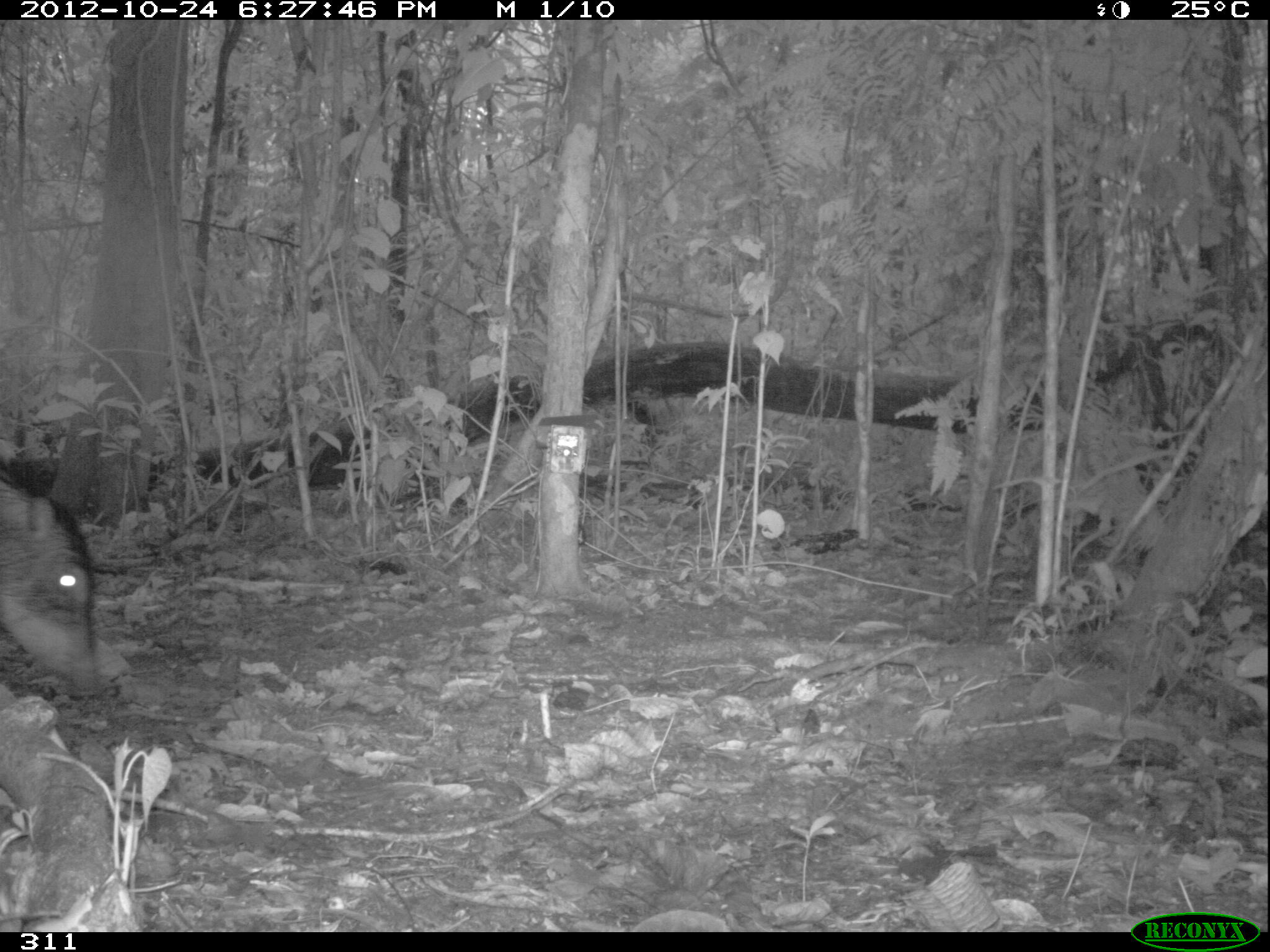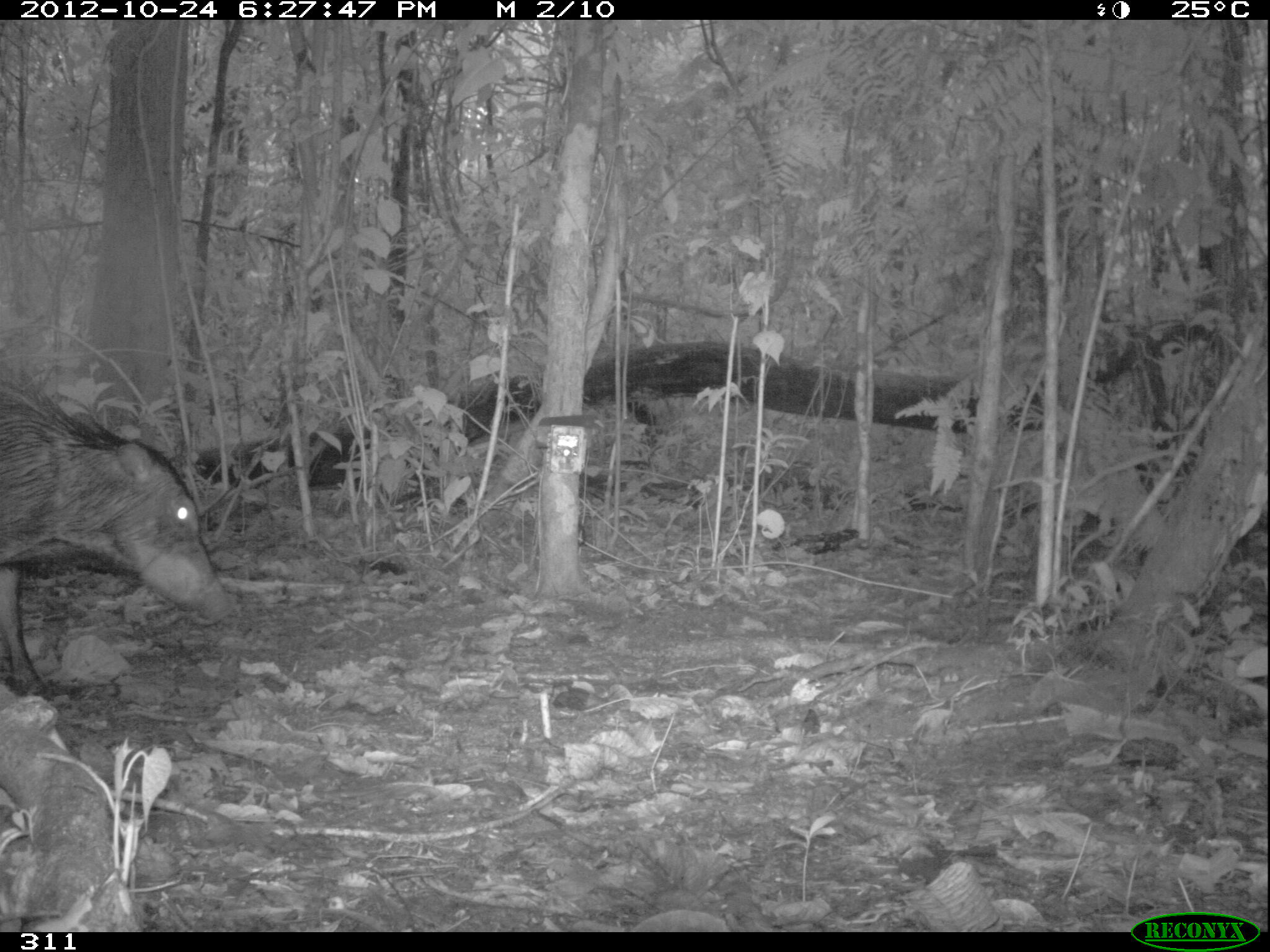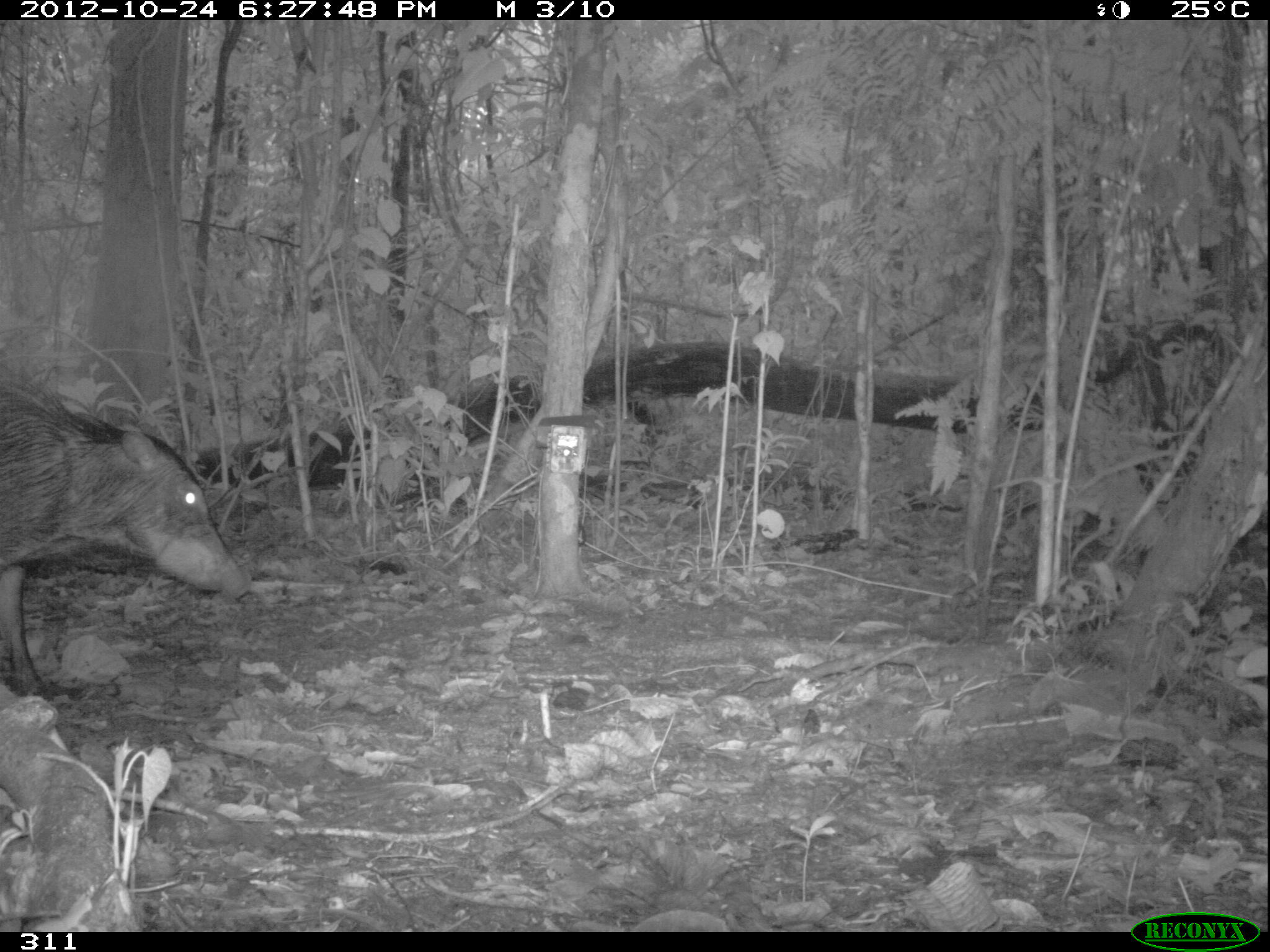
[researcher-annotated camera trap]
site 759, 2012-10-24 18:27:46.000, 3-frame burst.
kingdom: Animalia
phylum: Chordata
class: Mammalia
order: Artiodactyla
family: Tayassuidae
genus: Tayassu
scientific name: Tayassu pecari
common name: white-lipped peccary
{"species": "Tayassu pecari (white-lipped peccary)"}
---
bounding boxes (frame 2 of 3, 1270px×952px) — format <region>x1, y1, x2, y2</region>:
tayassu pecari: <region>0, 367, 236, 696</region>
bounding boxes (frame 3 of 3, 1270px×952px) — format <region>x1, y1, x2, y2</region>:
tayassu pecari: <region>0, 383, 254, 696</region>